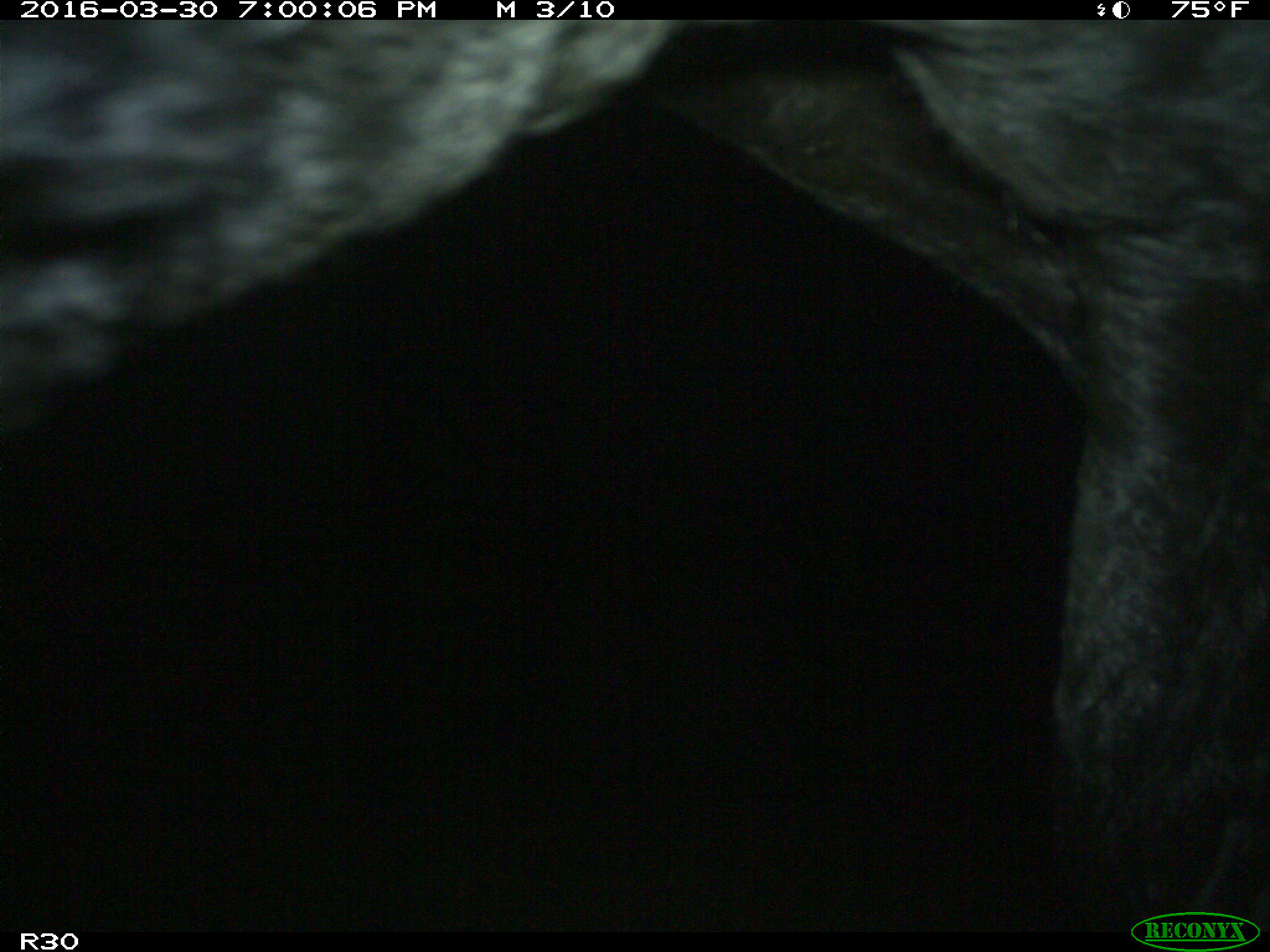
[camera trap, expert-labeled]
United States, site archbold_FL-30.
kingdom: Animalia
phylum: Chordata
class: Mammalia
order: Artiodactyla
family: Bovidae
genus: Bos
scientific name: Bos taurus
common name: domestic cow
Bos taurus (domestic cow).